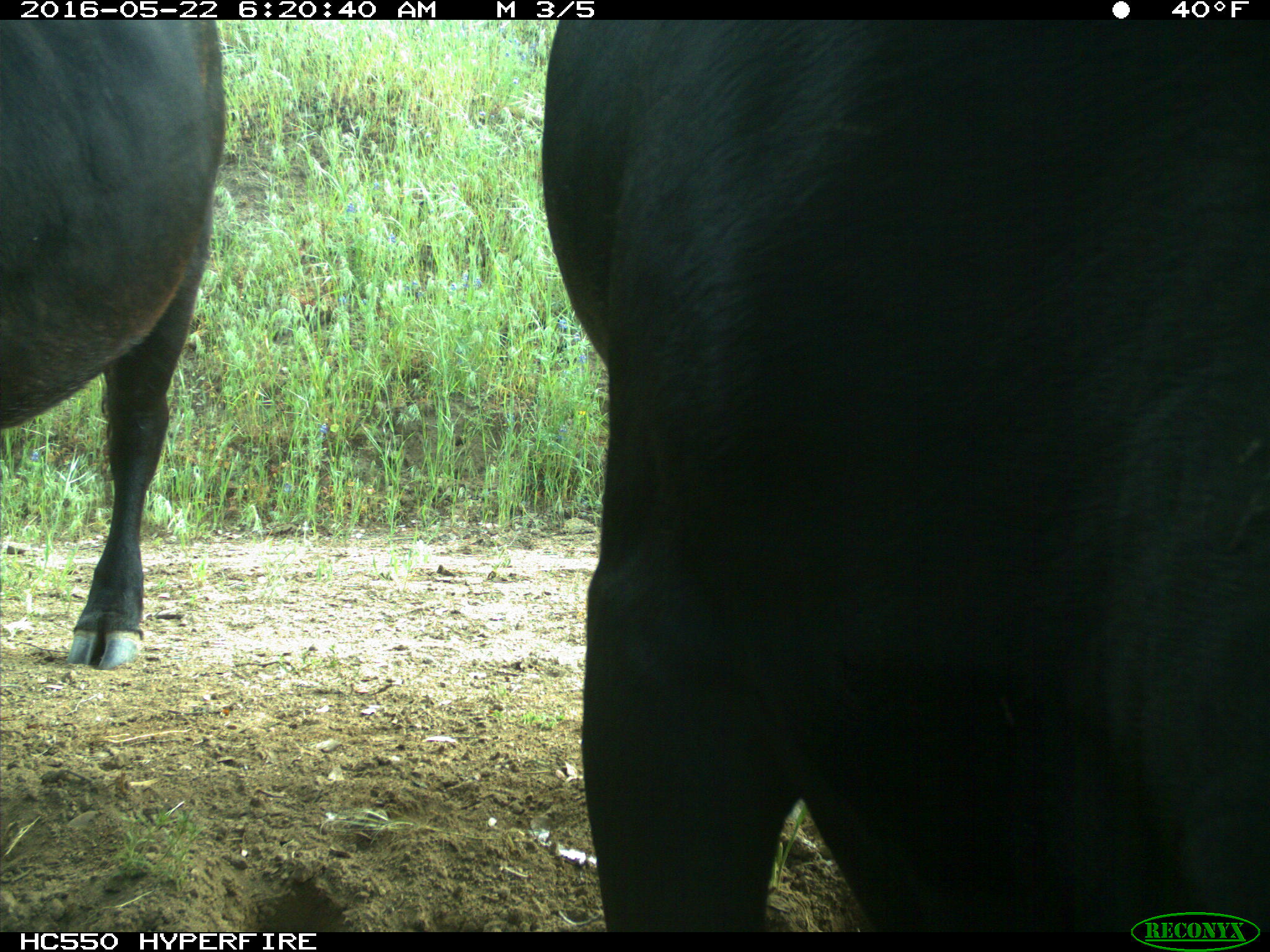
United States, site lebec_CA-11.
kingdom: Animalia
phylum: Chordata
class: Mammalia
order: Artiodactyla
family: Bovidae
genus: Bos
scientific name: Bos taurus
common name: domestic cow